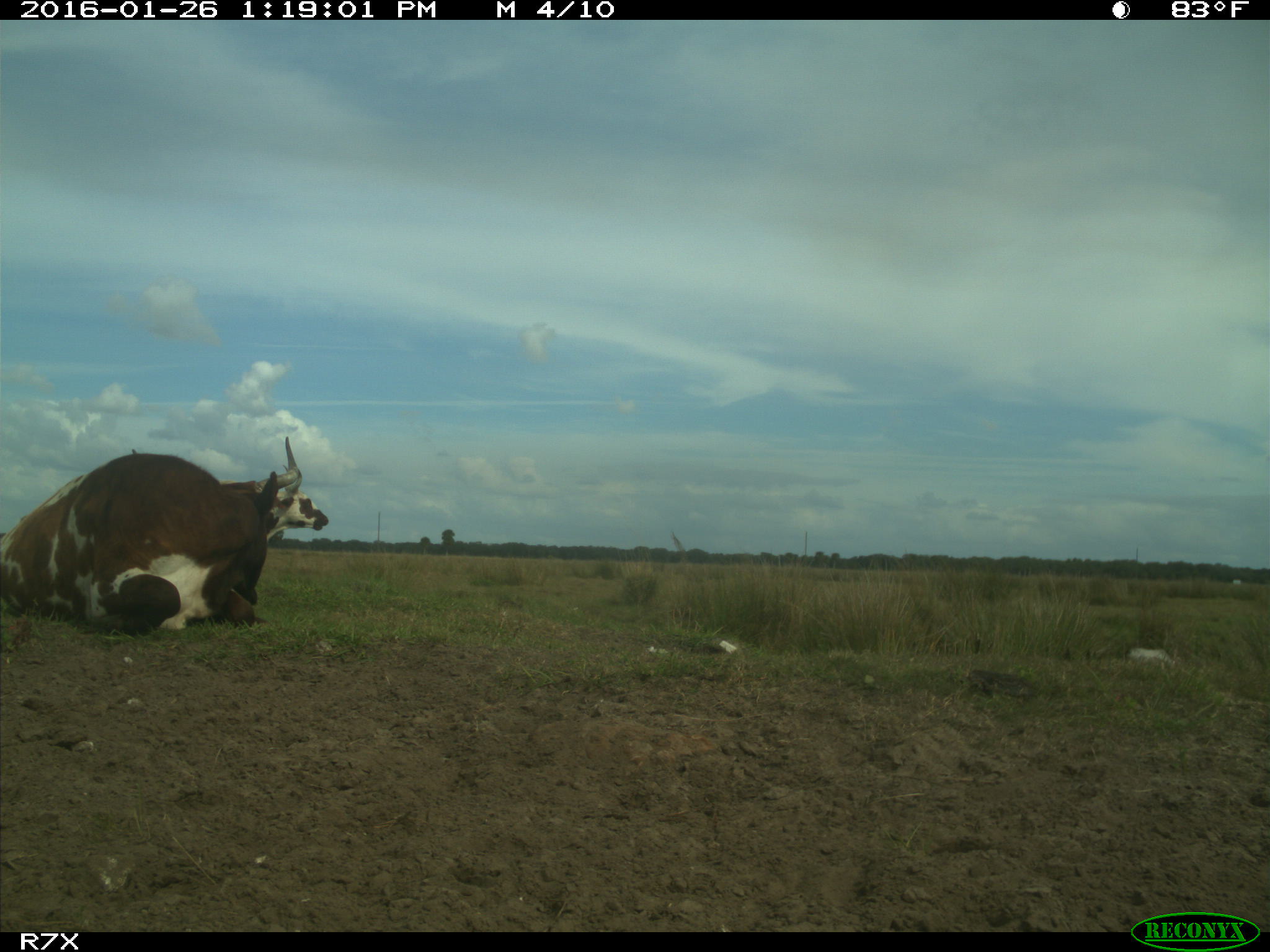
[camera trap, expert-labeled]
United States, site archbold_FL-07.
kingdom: Animalia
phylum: Chordata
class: Mammalia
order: Artiodactyla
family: Bovidae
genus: Bos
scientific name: Bos taurus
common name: domestic cow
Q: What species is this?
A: Bos taurus (domestic cow).